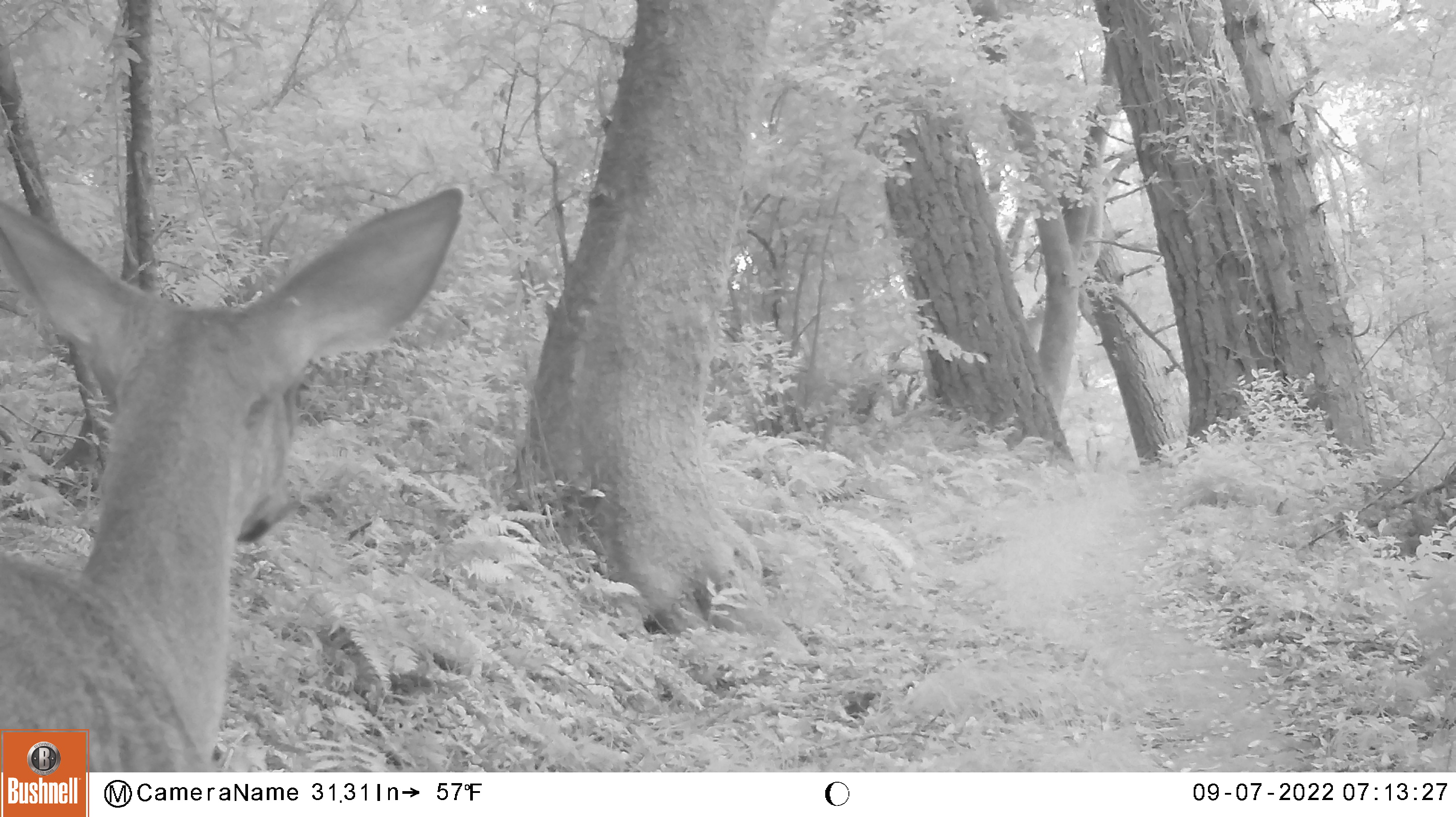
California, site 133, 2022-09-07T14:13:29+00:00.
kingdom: Animalia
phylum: Chordata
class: Mammalia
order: Artiodactyla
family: Cervidae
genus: Odocoileus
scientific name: Odocoileus hemionus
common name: mule deer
Mule deer (Odocoileus hemionus).